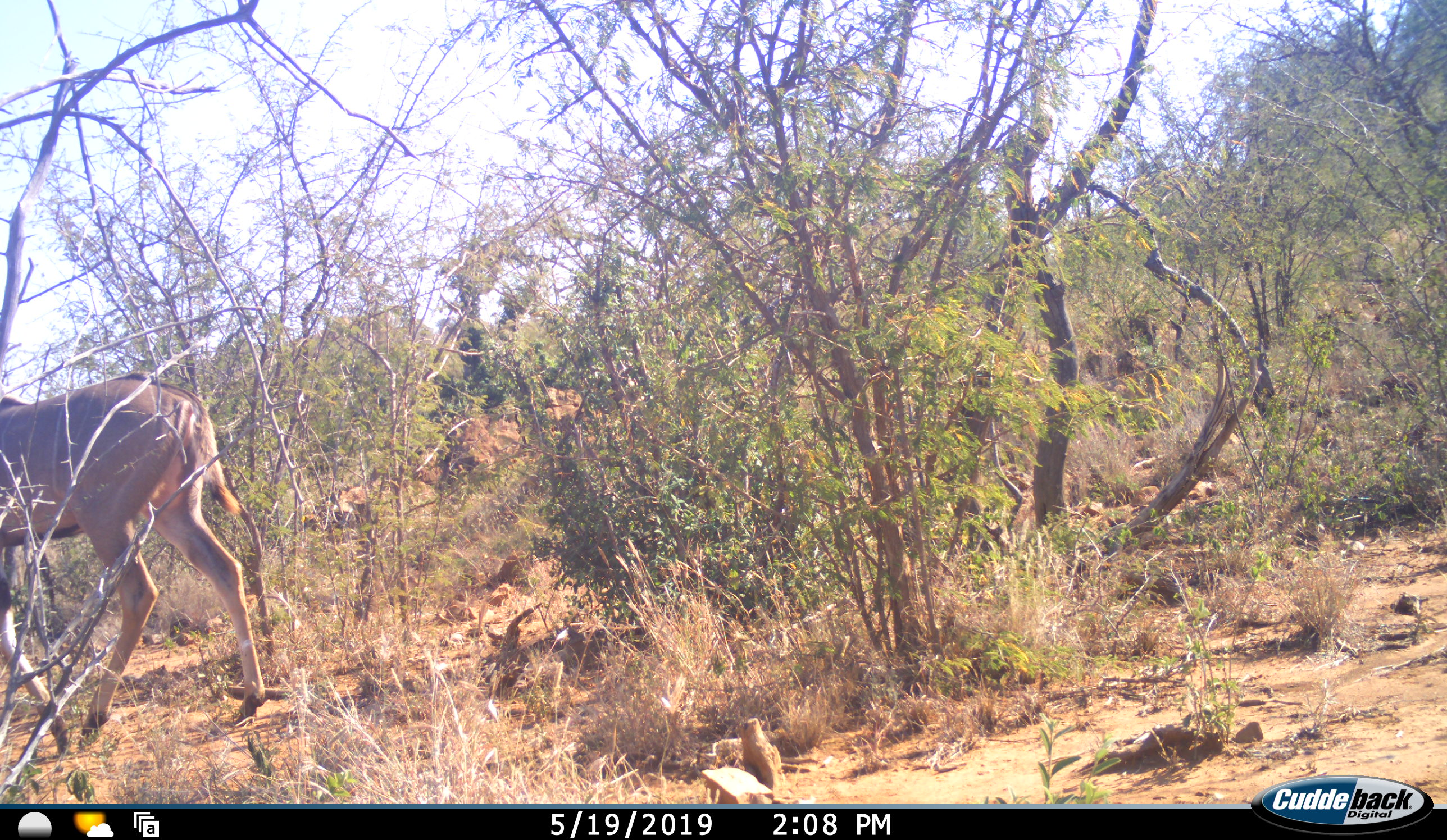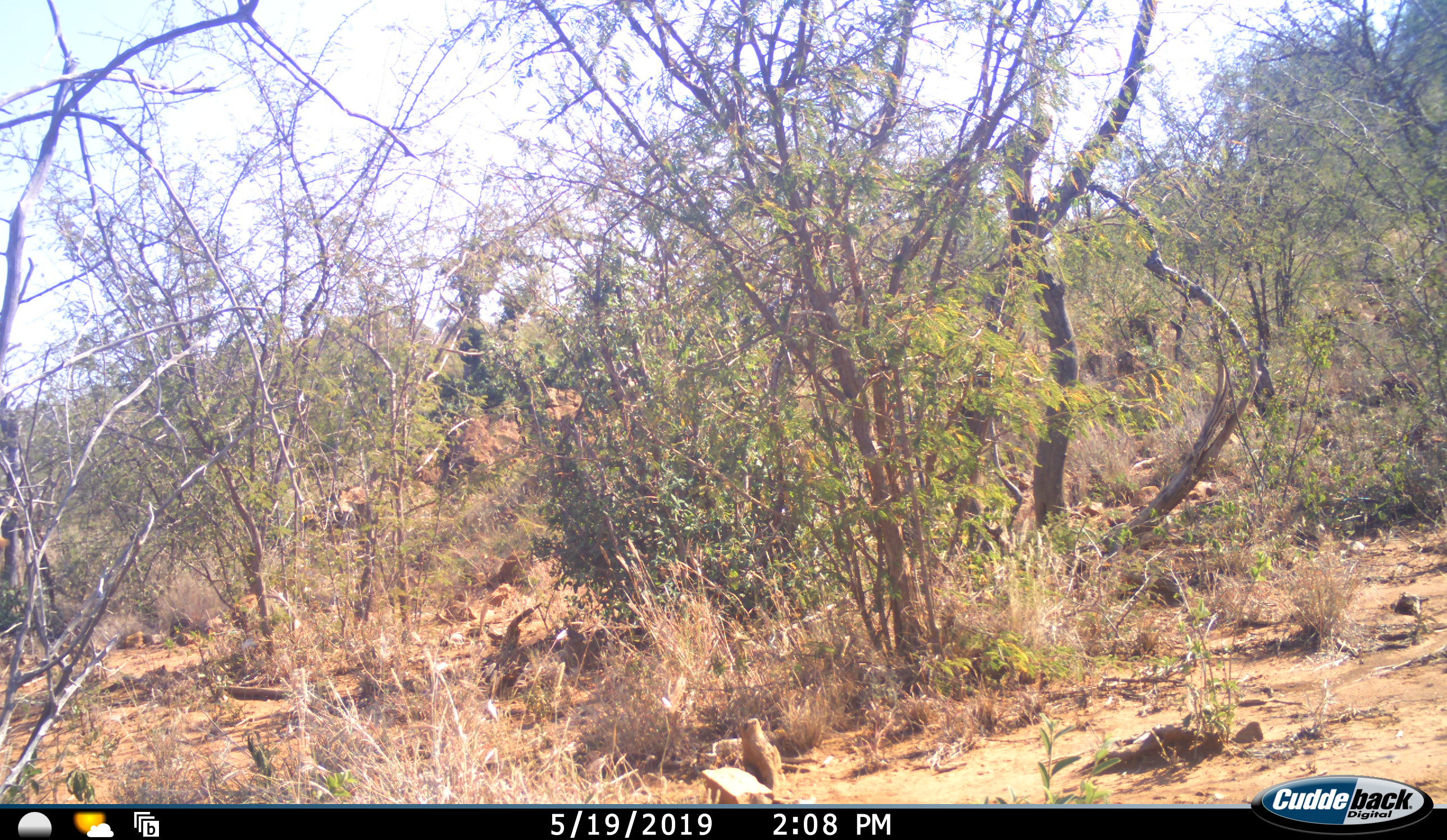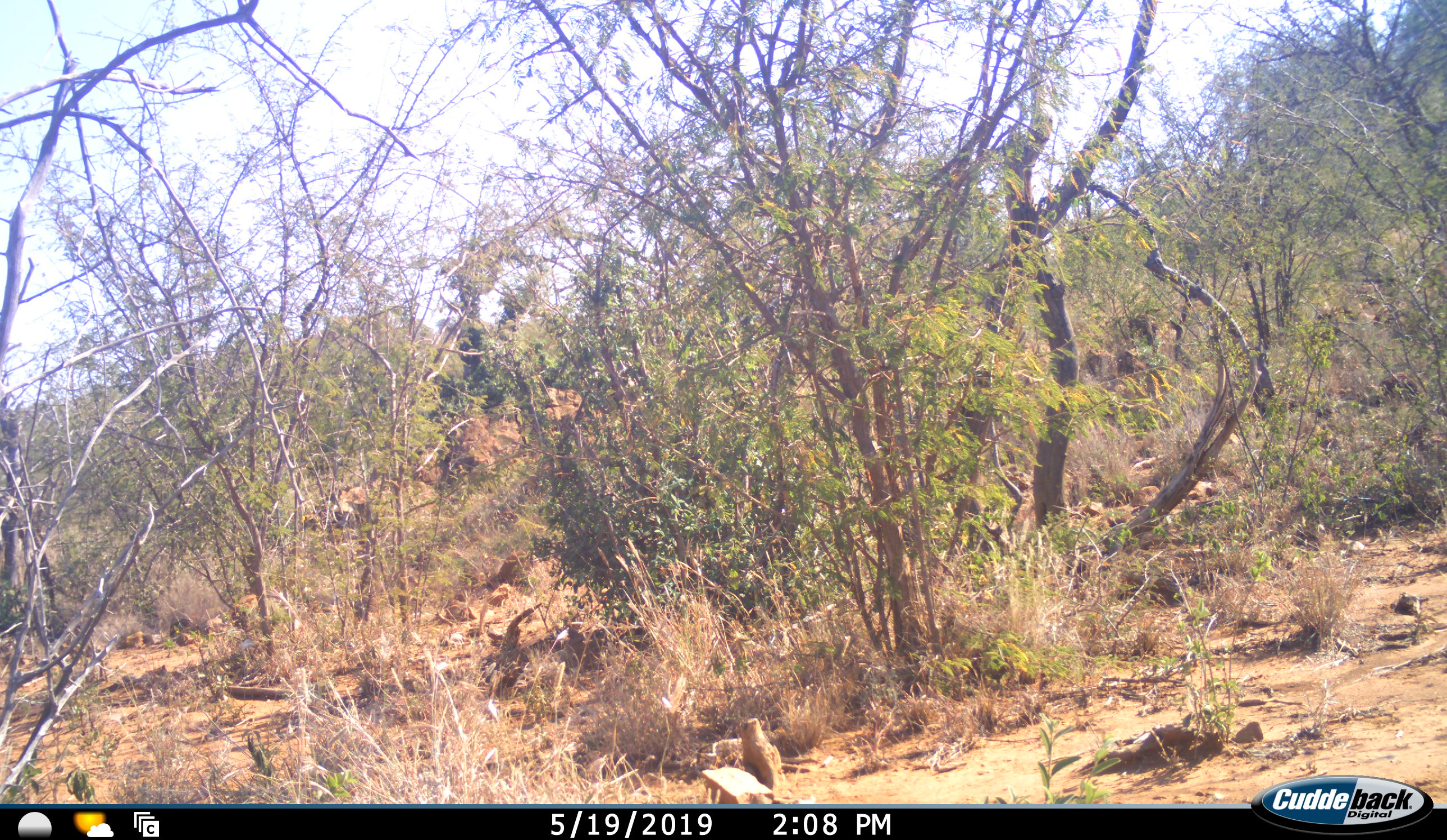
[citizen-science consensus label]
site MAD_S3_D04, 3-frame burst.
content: unidentified animal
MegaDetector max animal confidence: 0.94